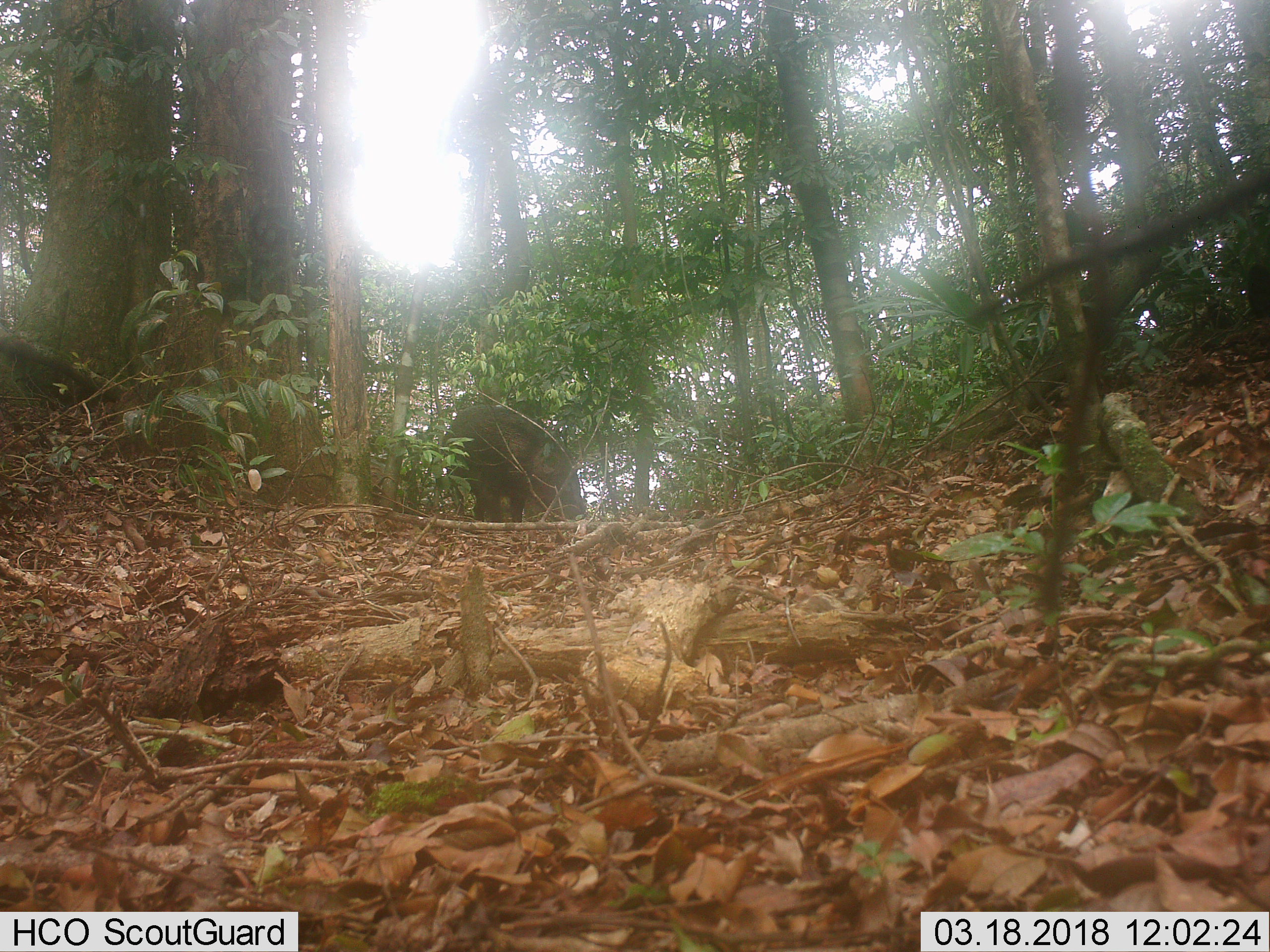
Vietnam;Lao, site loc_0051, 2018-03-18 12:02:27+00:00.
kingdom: Animalia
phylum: Chordata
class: Mammalia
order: Artiodactyla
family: Suidae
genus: Sus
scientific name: Sus scrofa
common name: eurasian wild pig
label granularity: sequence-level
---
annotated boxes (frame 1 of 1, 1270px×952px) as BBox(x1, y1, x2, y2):
eurasian wild pig: BBox(441, 404, 586, 523); BBox(1245, 262, 1270, 318)